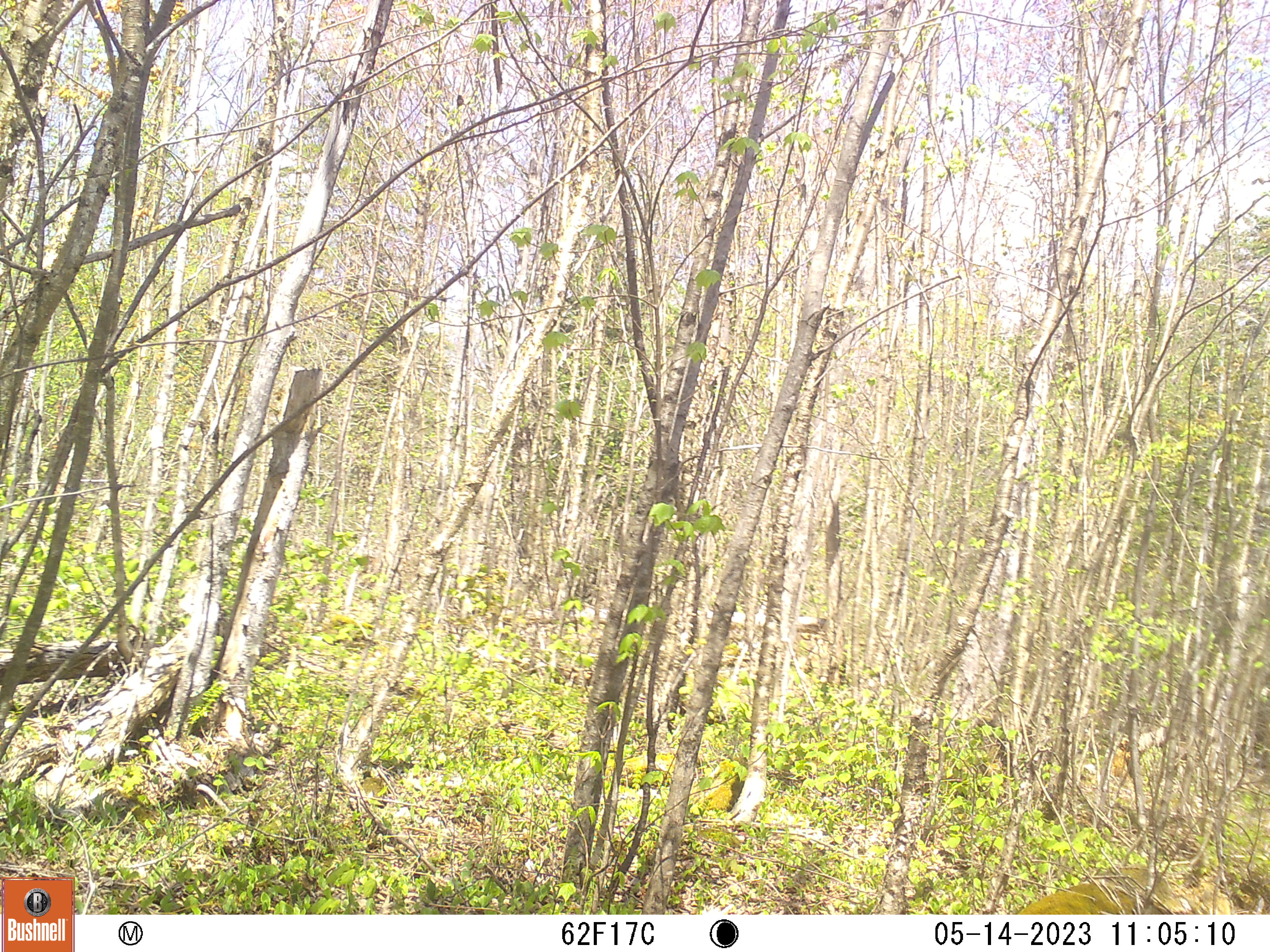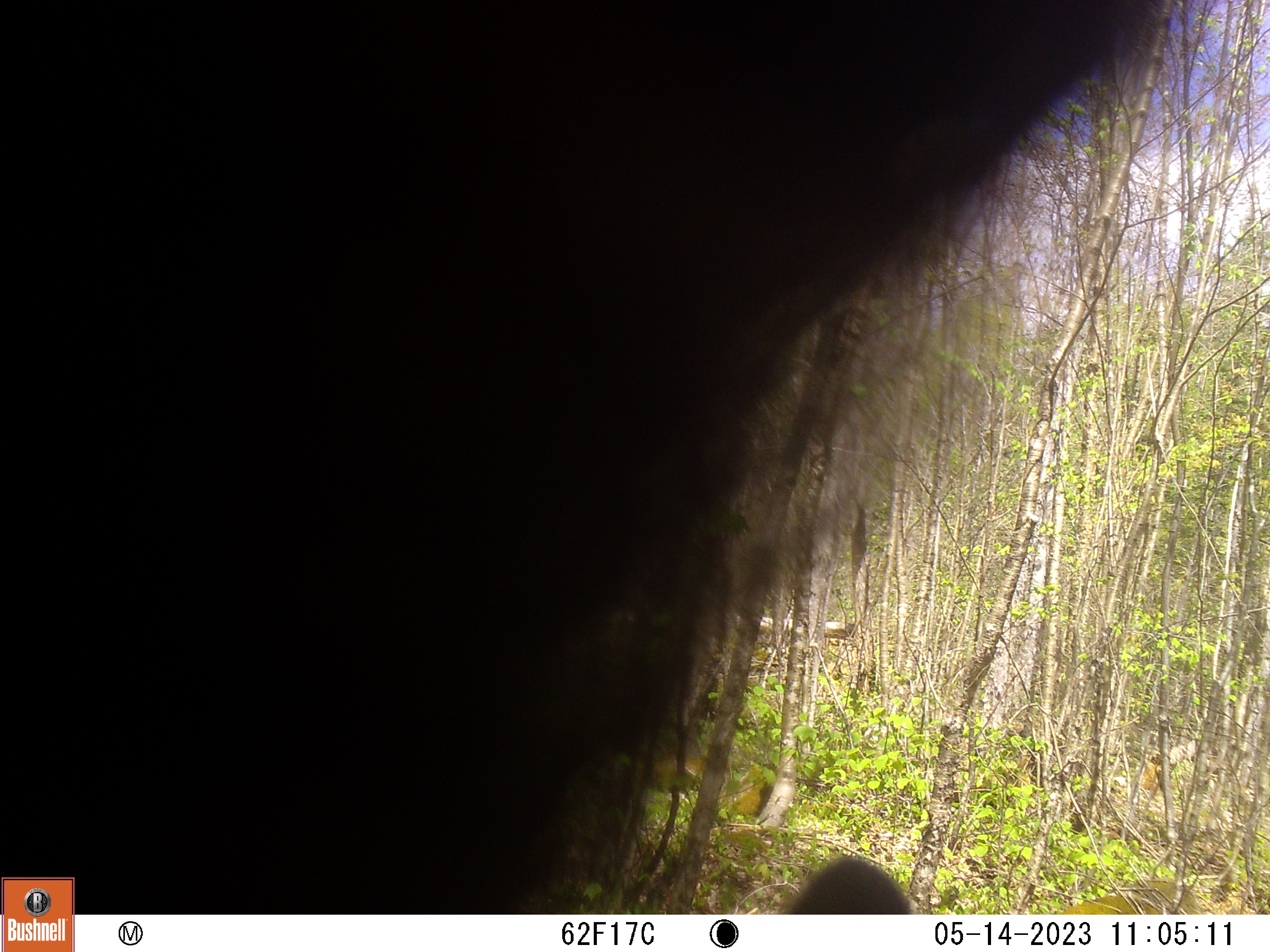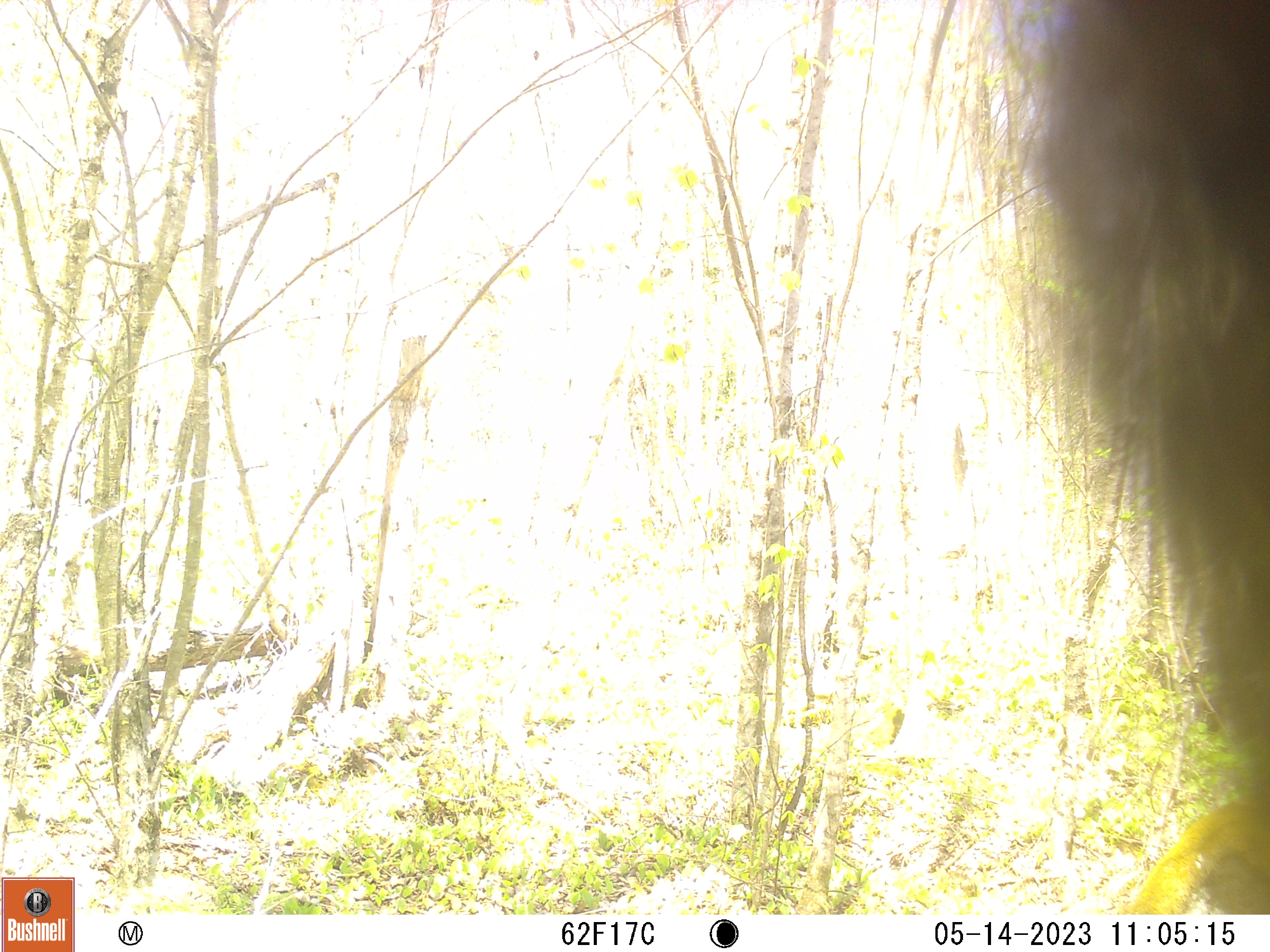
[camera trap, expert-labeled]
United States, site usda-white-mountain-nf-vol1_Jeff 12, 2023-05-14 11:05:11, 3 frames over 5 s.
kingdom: Animalia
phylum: Chordata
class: Mammalia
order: Carnivora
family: Ursidae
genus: Ursus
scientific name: Ursus americanus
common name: black bear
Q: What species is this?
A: Black bear (Ursus americanus).